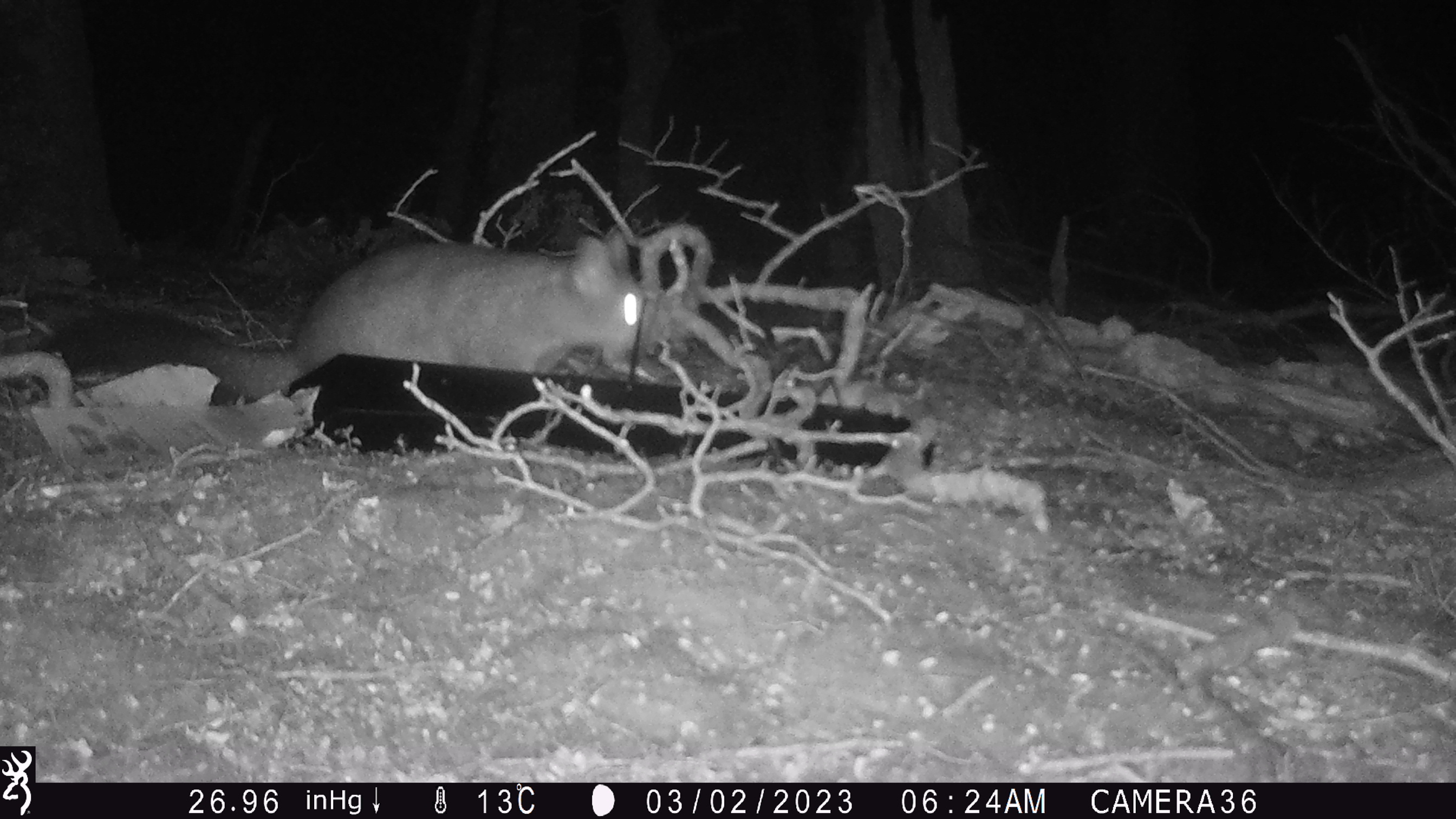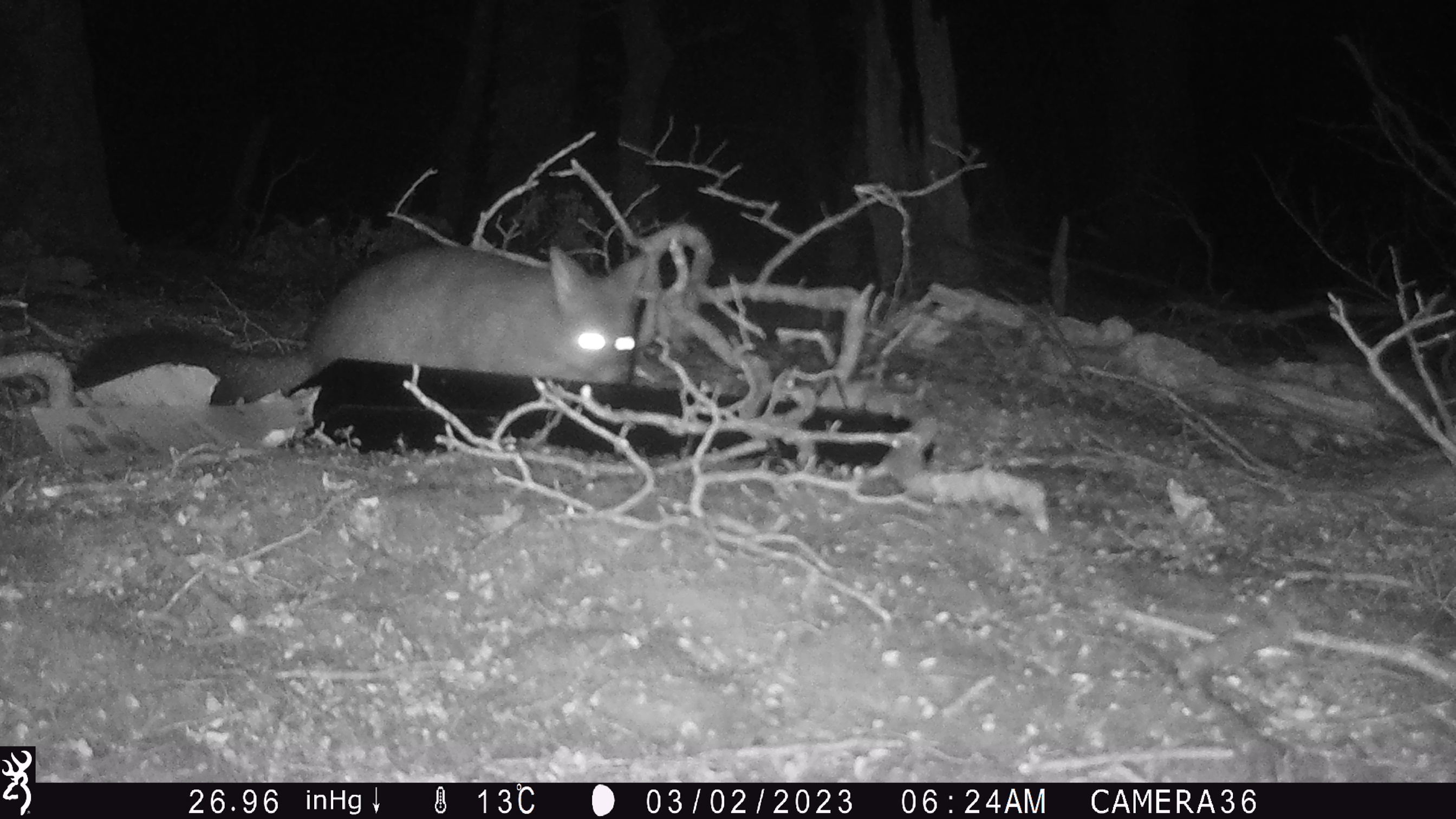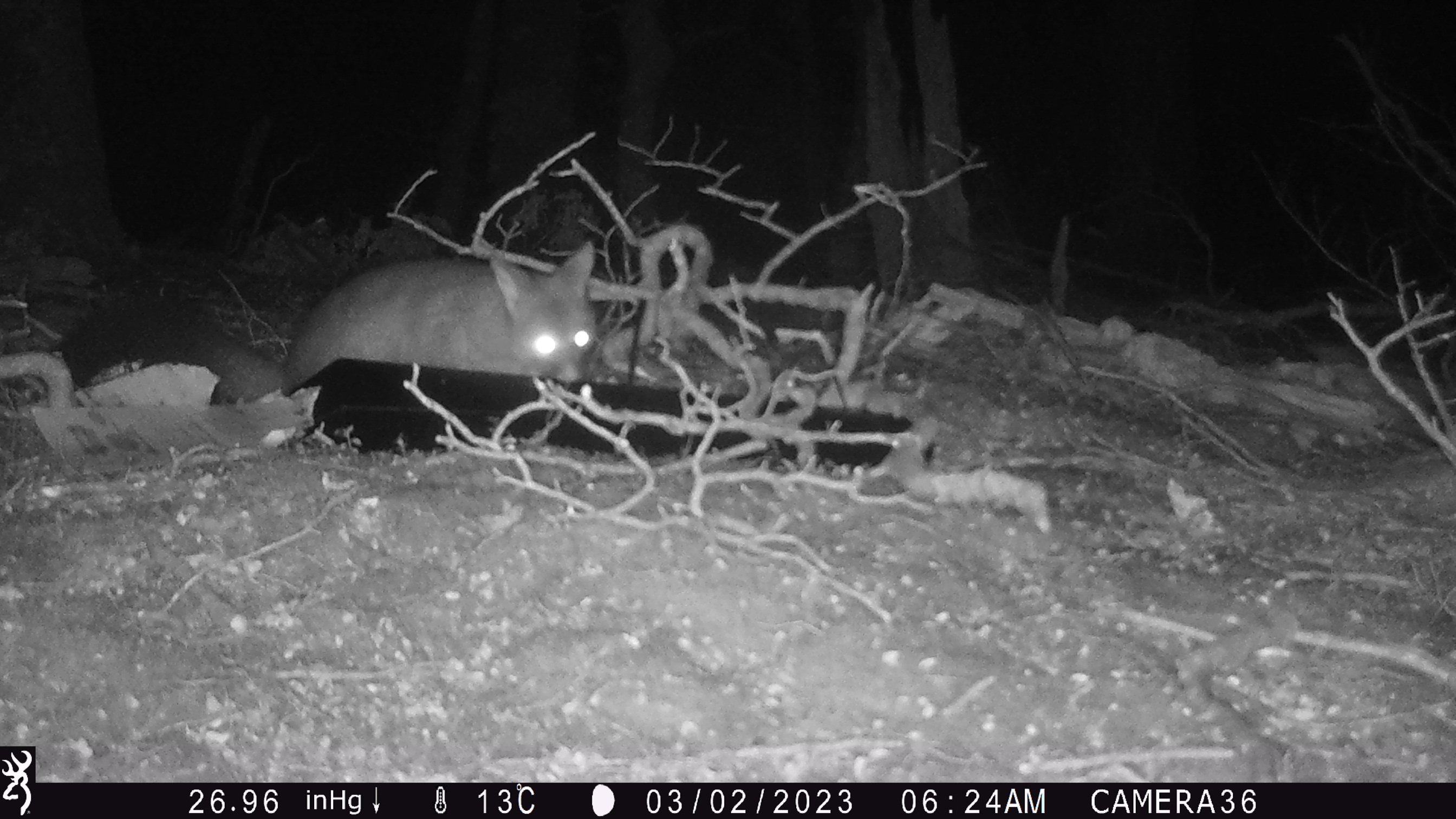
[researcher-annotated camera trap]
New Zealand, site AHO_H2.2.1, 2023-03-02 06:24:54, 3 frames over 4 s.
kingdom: Animalia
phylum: Chordata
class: Mammalia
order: Carnivora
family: Mustelidae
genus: Mustela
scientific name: Mustela erminea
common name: stoat